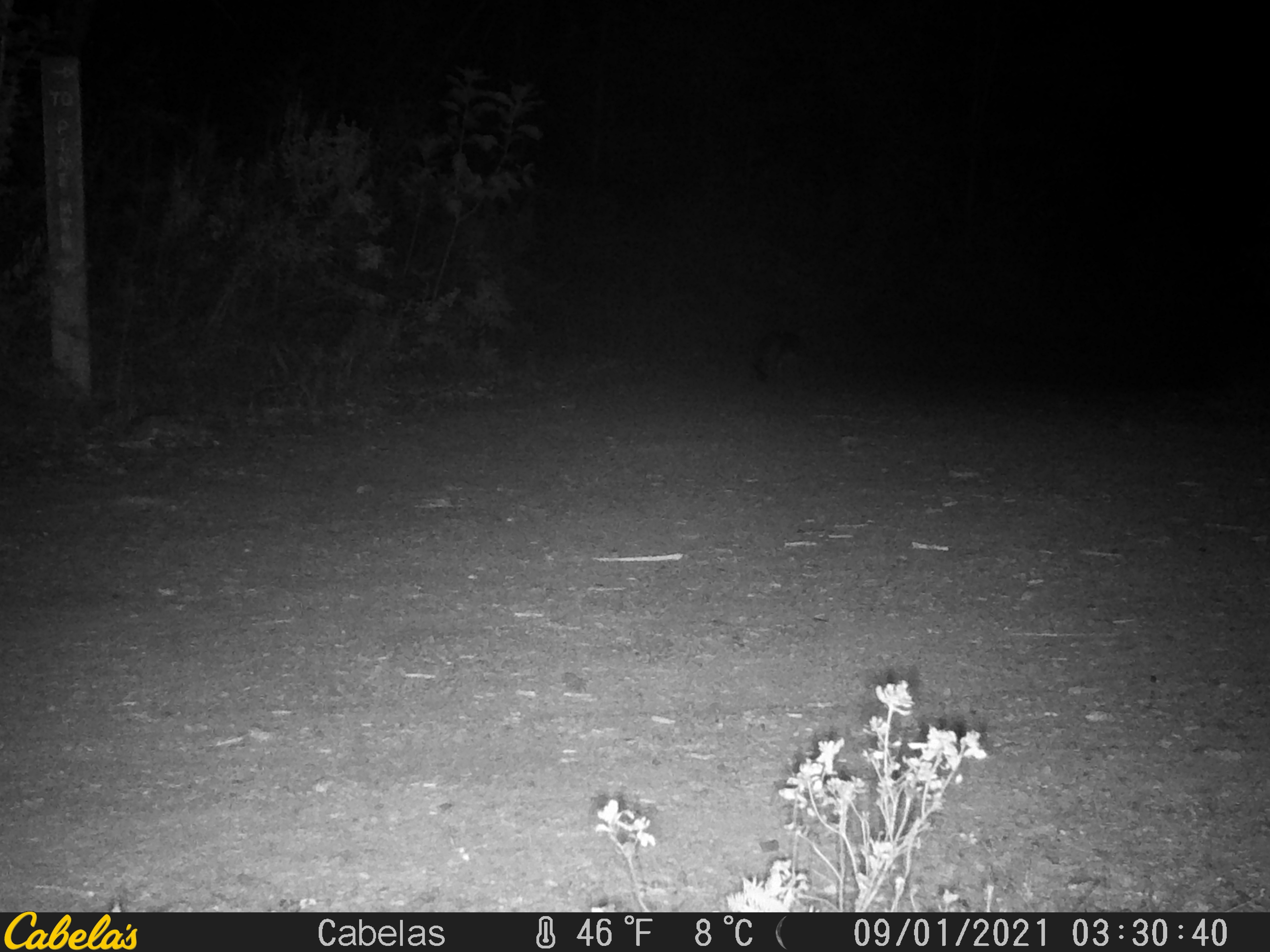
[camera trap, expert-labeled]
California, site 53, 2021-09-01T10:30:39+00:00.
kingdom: Animalia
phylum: Chordata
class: Mammalia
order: Carnivora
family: Canidae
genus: Urocyon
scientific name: Urocyon cinereoargenteus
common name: gray fox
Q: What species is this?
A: Gray fox (Urocyon cinereoargenteus).